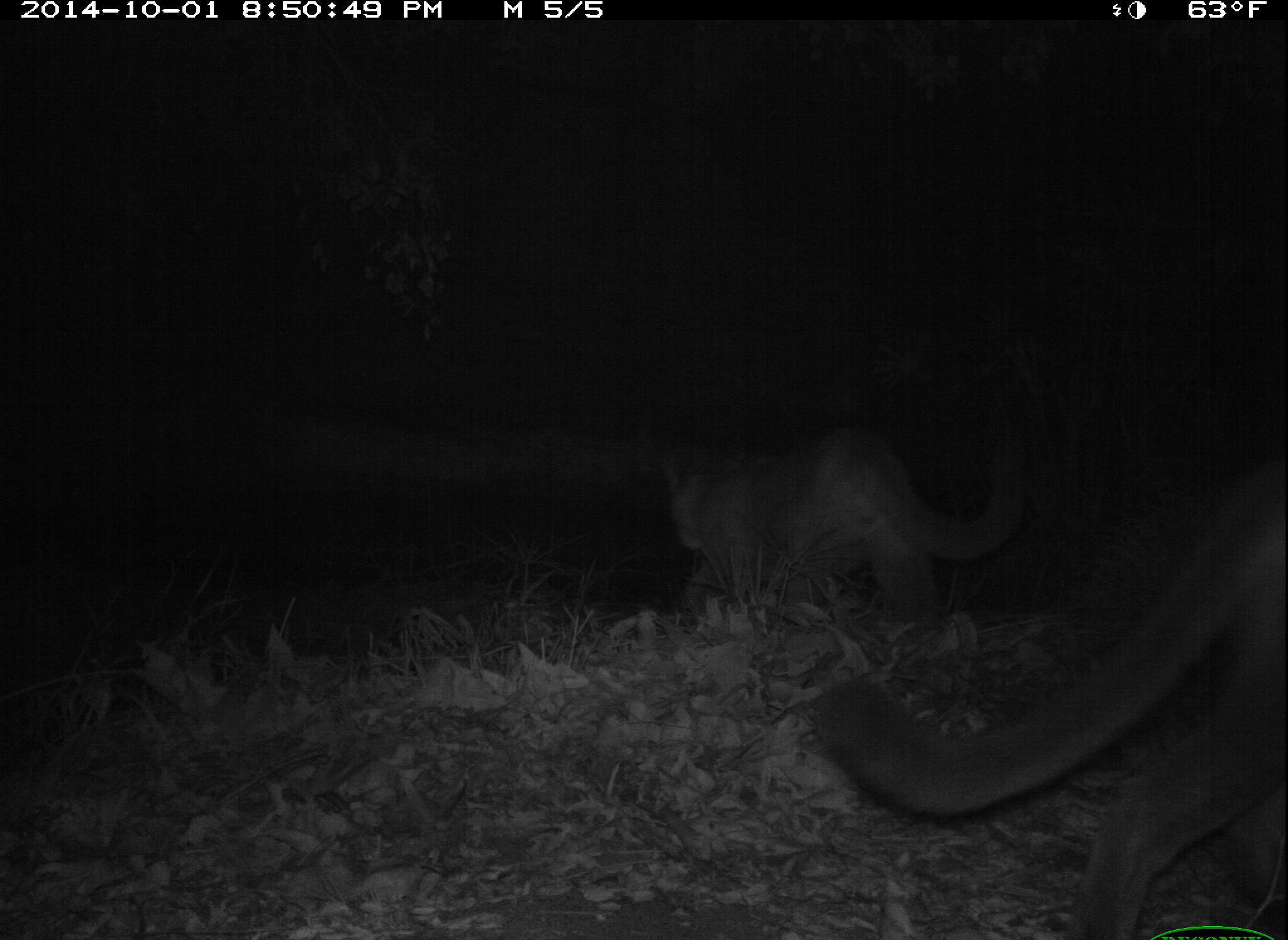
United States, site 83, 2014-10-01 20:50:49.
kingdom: Animalia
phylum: Chordata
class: Mammalia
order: Carnivora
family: Felidae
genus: Puma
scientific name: Puma concolor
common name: mountain lion